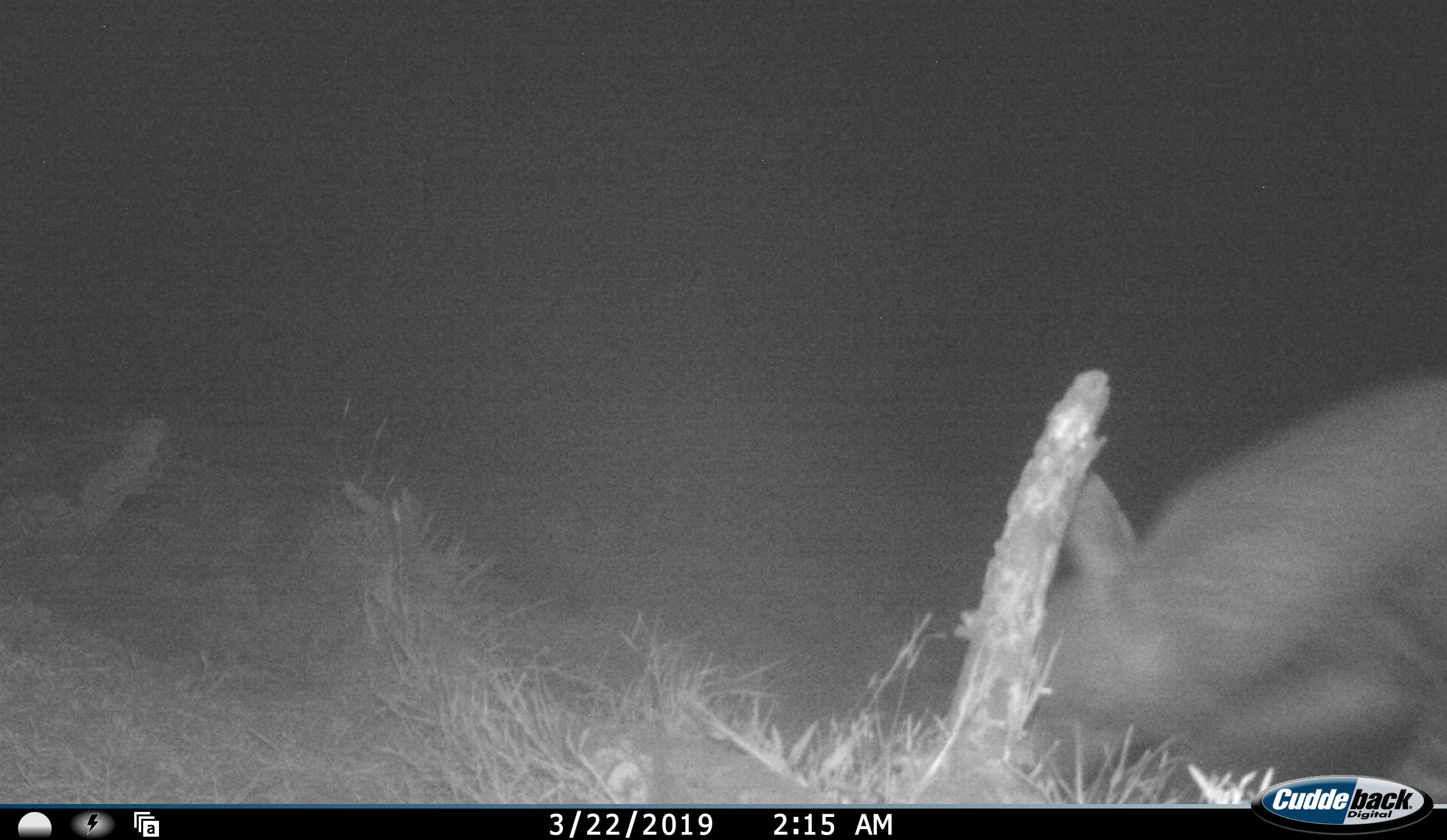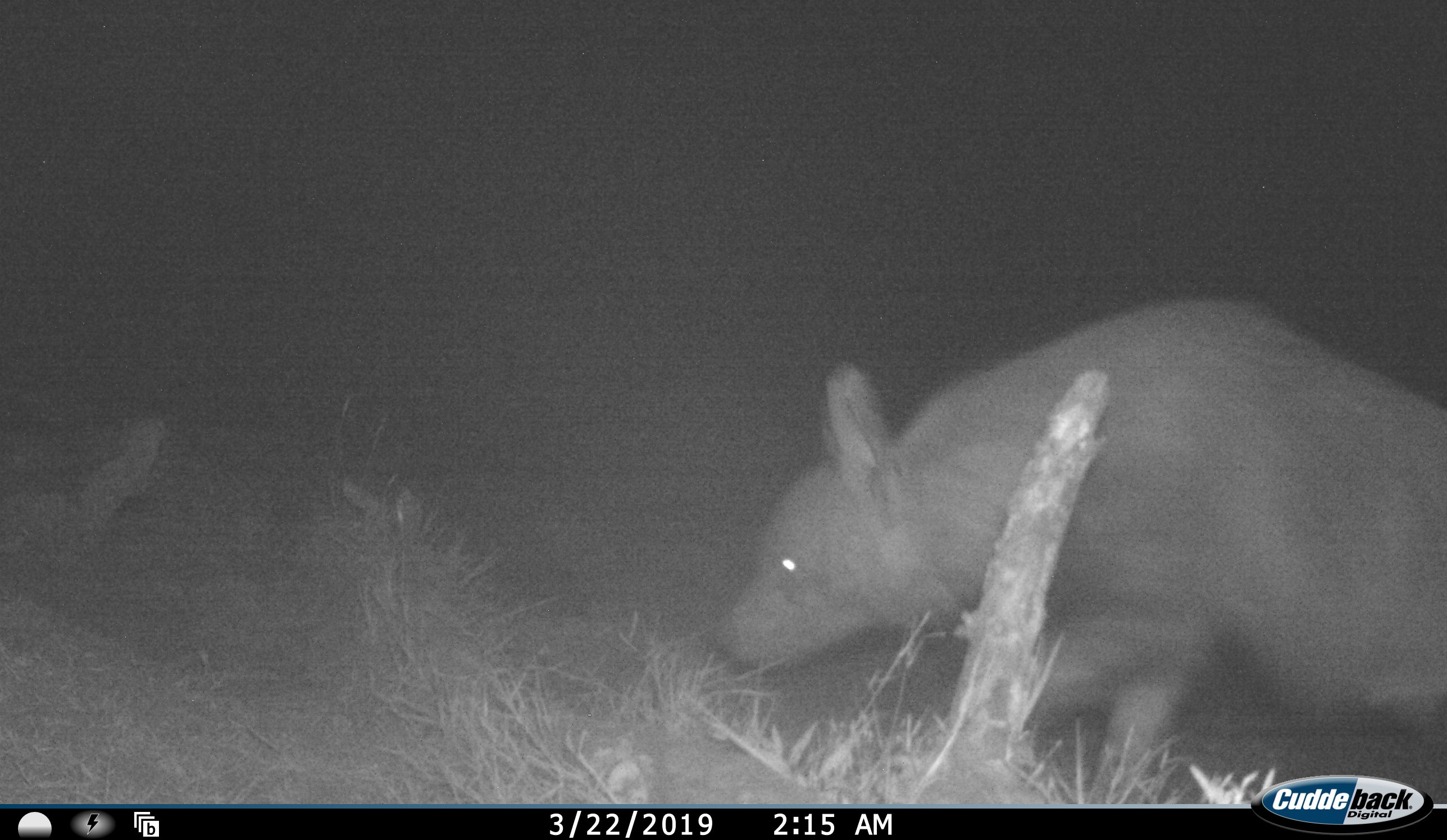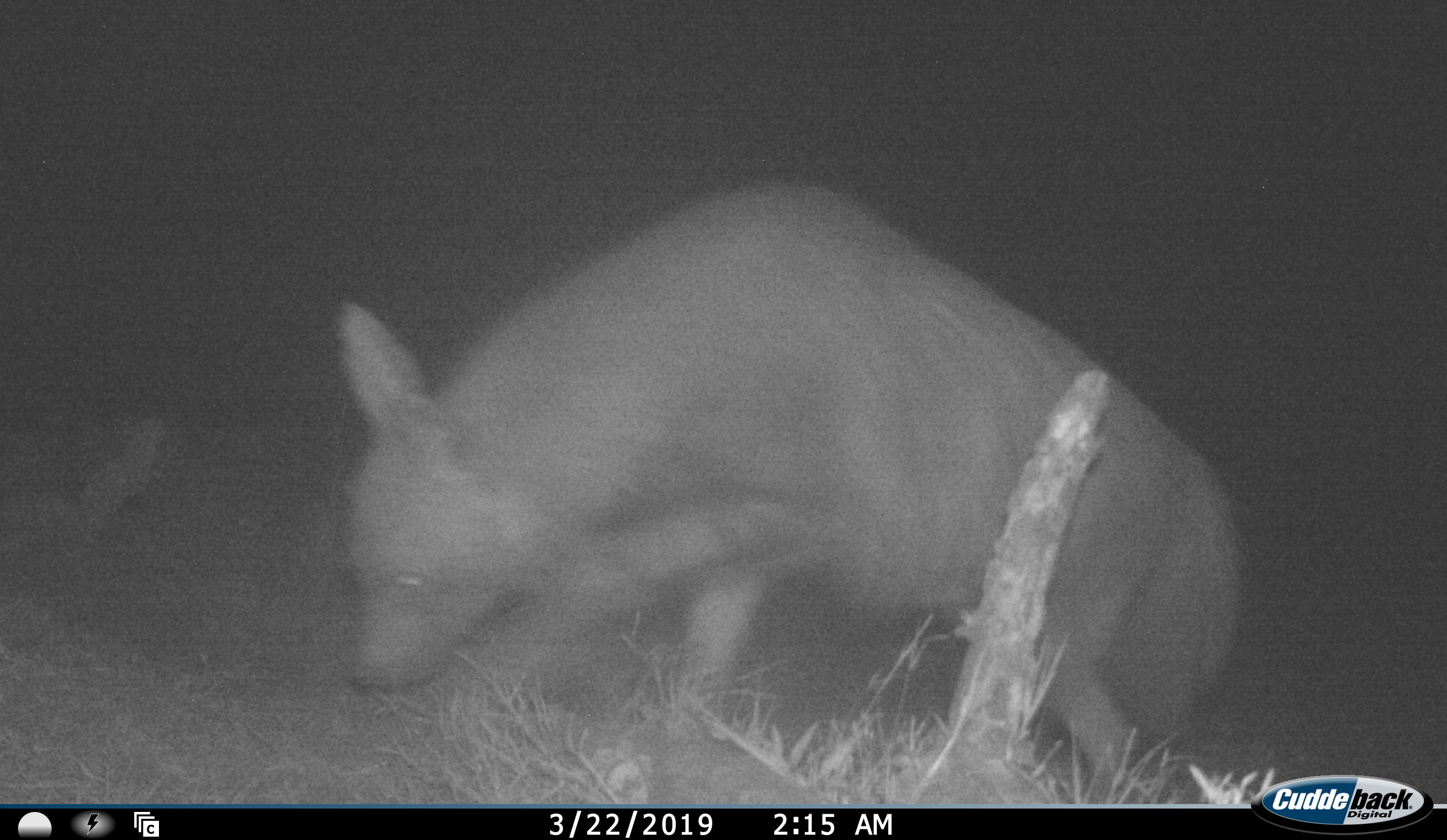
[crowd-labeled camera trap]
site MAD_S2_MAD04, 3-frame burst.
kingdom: Animalia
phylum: Chordata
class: Mammalia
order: Carnivora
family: Hyaenidae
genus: Parahyaena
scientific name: Parahyaena brunnea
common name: brown hyena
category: hyenabrown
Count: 1.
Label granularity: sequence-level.